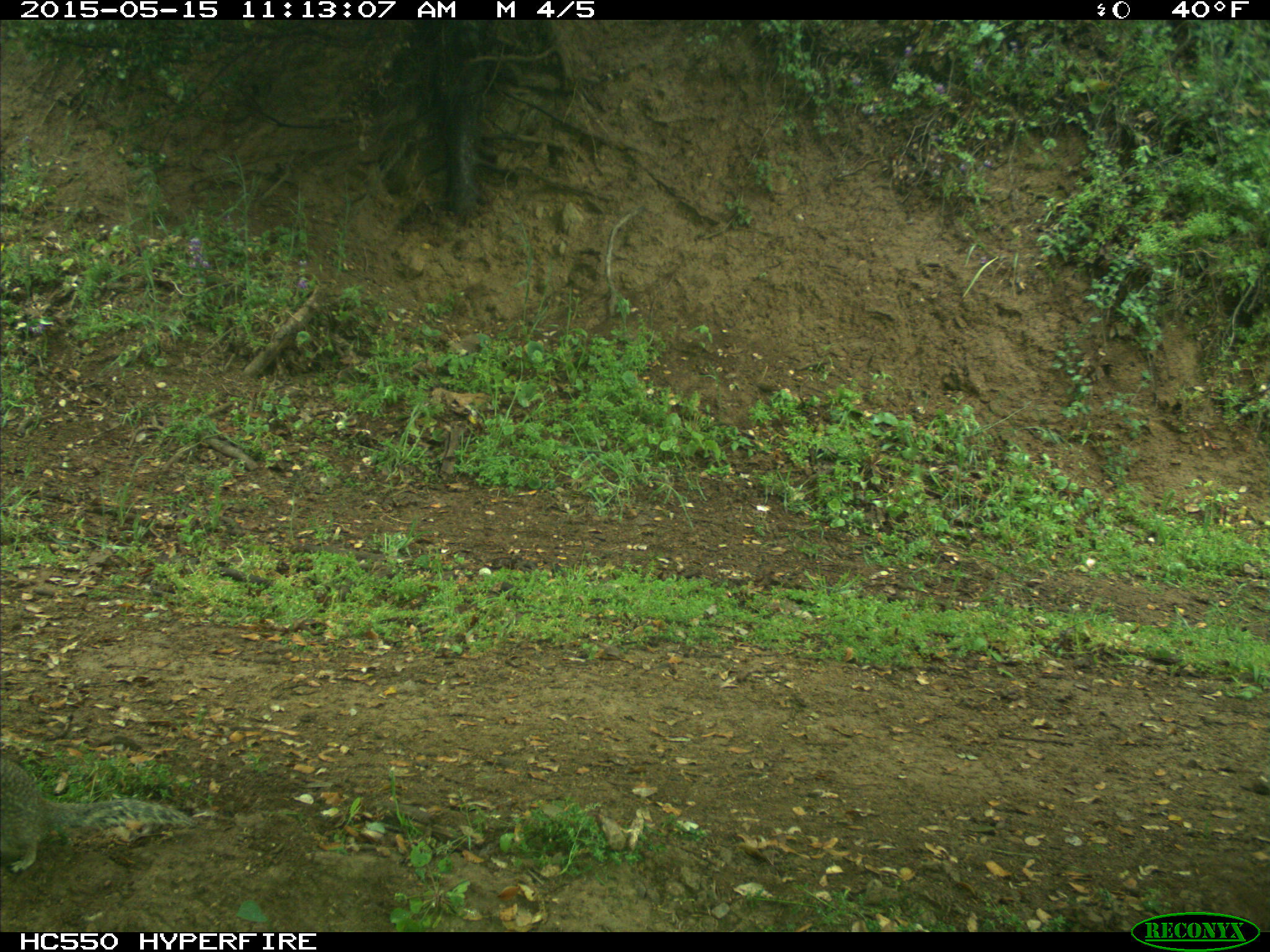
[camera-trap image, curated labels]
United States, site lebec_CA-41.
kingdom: Animalia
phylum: Chordata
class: Mammalia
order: Rodentia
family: Sciuridae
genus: Otospermophilus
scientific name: Otospermophilus beecheyi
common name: california ground squirrel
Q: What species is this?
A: Otospermophilus beecheyi (california ground squirrel).